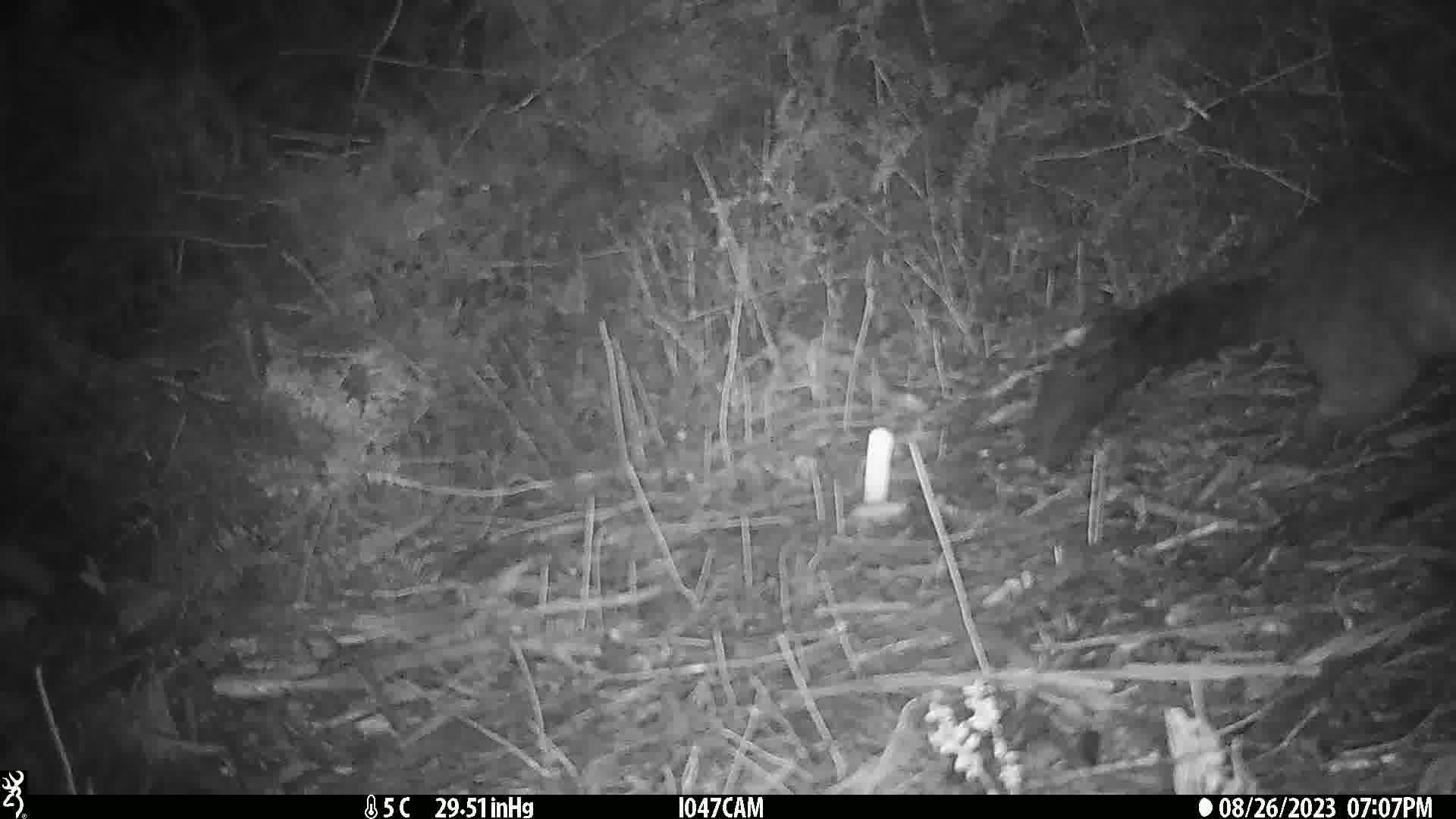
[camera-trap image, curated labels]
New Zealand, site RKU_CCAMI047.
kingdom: Animalia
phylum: Chordata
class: Mammalia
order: Diprotodontia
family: Phalangeridae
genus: Trichosurus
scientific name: Trichosurus vulpecula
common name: common brushtail possum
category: possum